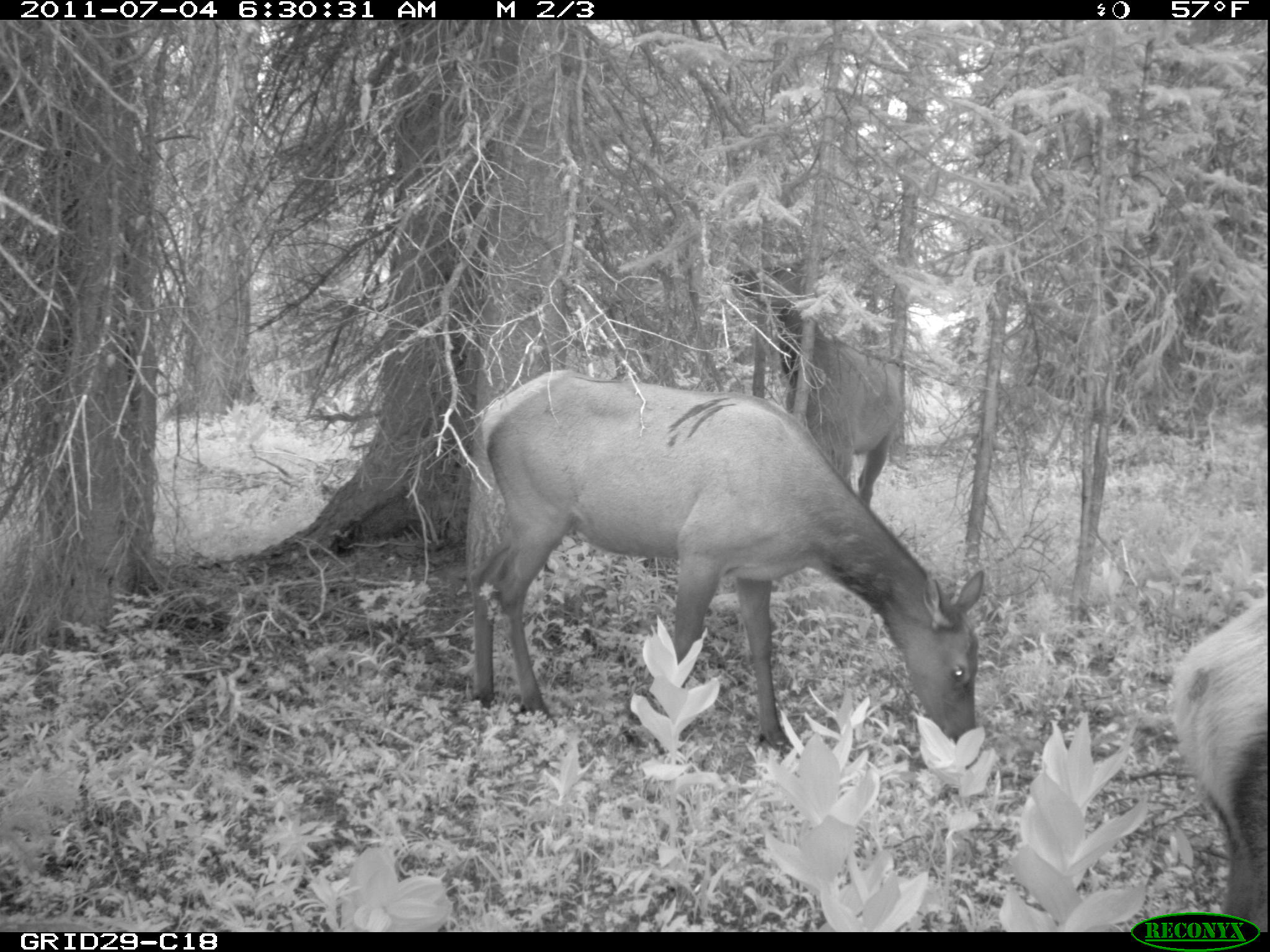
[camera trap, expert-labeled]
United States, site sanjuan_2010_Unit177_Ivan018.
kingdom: Animalia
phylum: Chordata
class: Mammalia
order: Artiodactyla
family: Cervidae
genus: Cervus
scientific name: Cervus elaphus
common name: red deer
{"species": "Cervus elaphus (red deer)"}